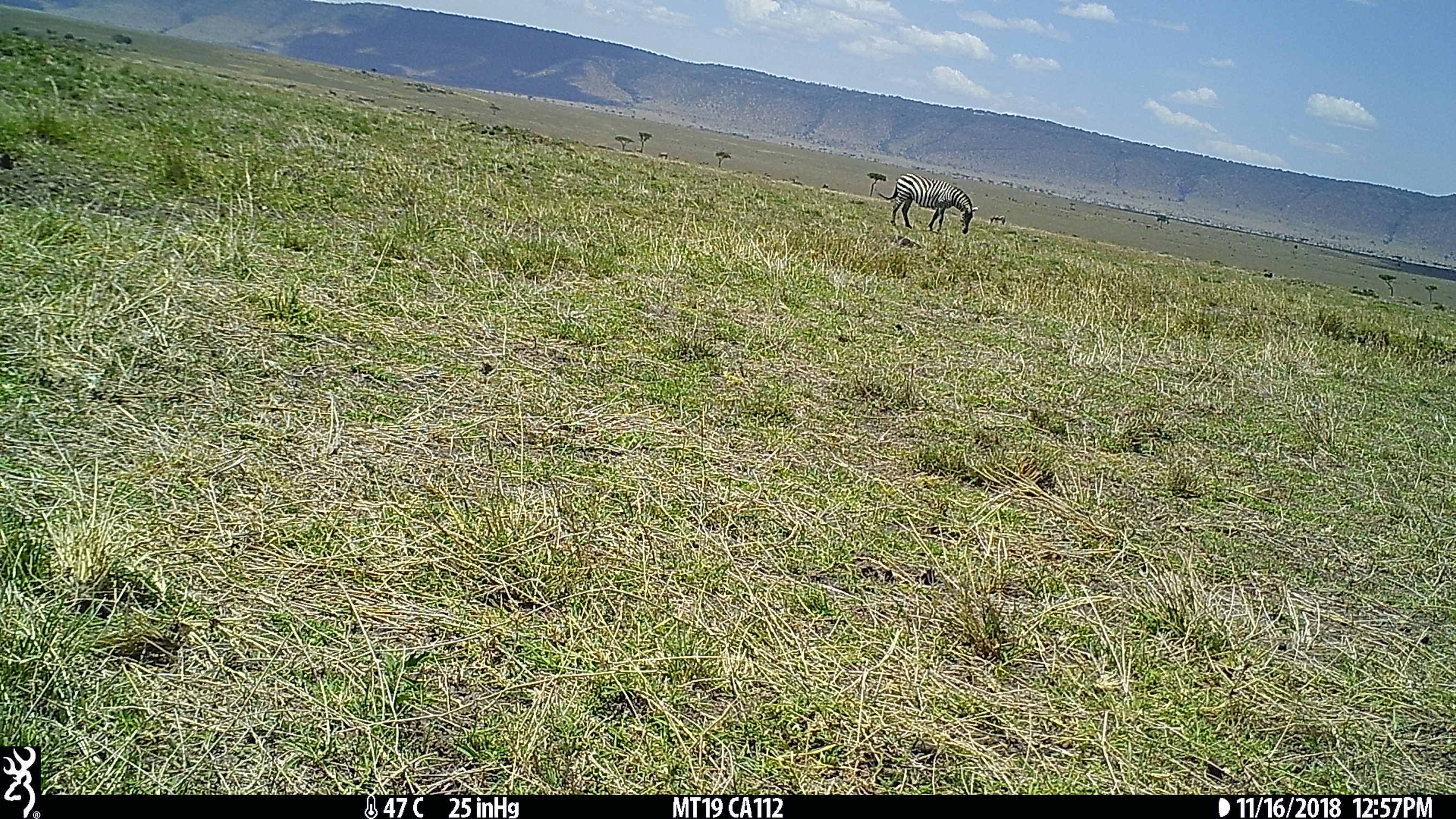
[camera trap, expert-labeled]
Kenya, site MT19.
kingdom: Animalia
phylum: Chordata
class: Mammalia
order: Perissodactyla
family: Equidae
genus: Equus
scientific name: Equus quagga burchellii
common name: burchell's zebra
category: zebra